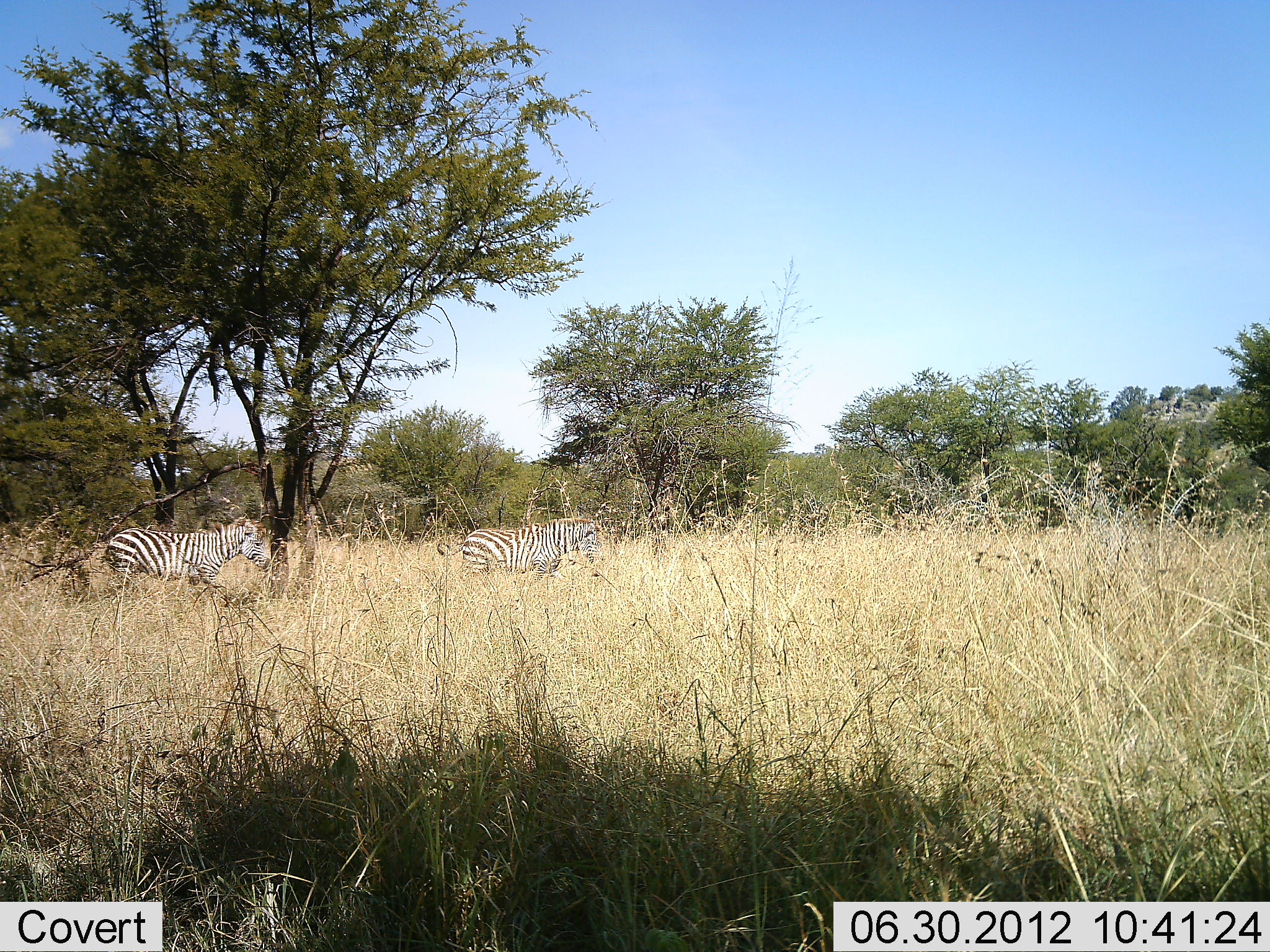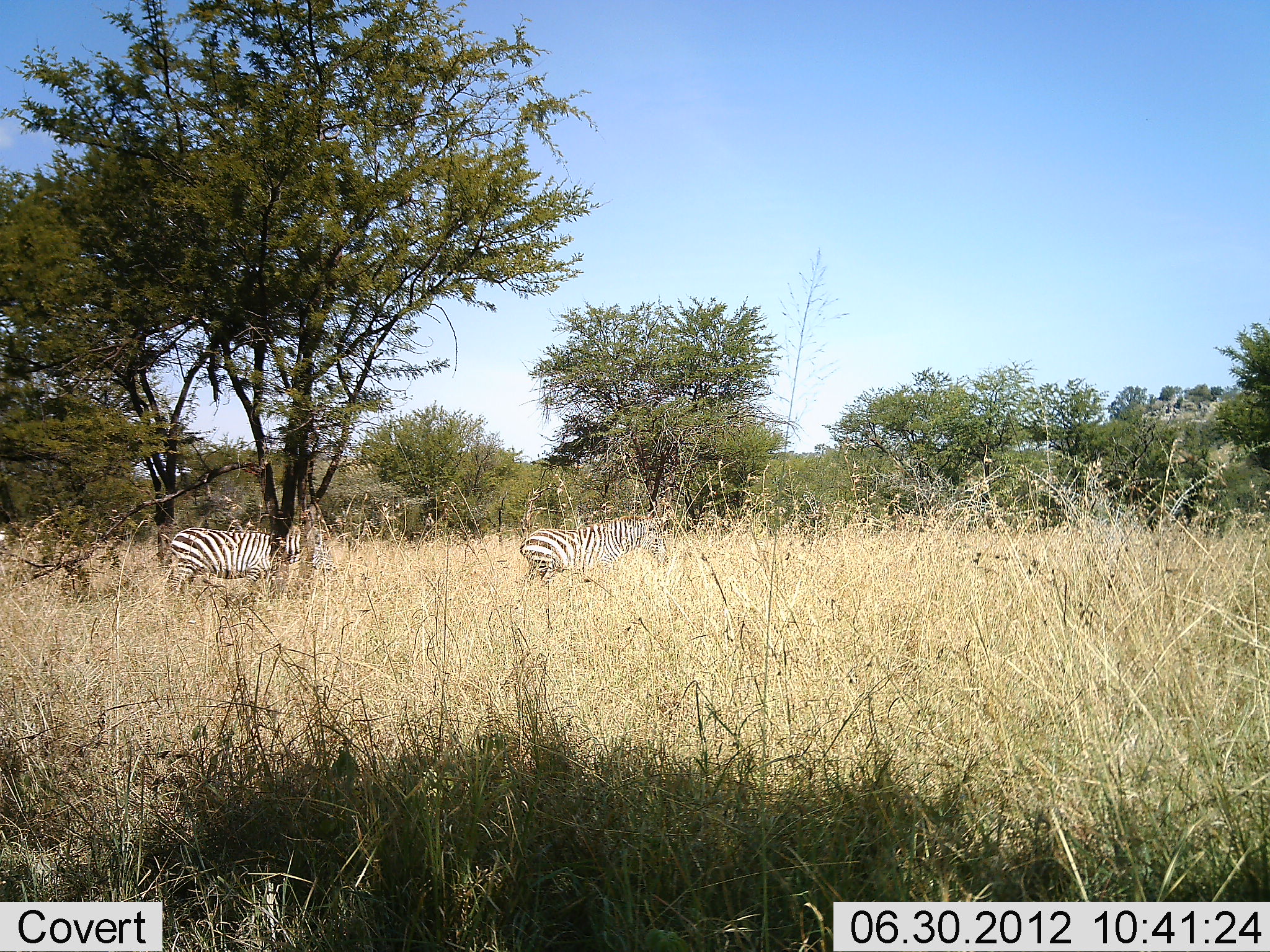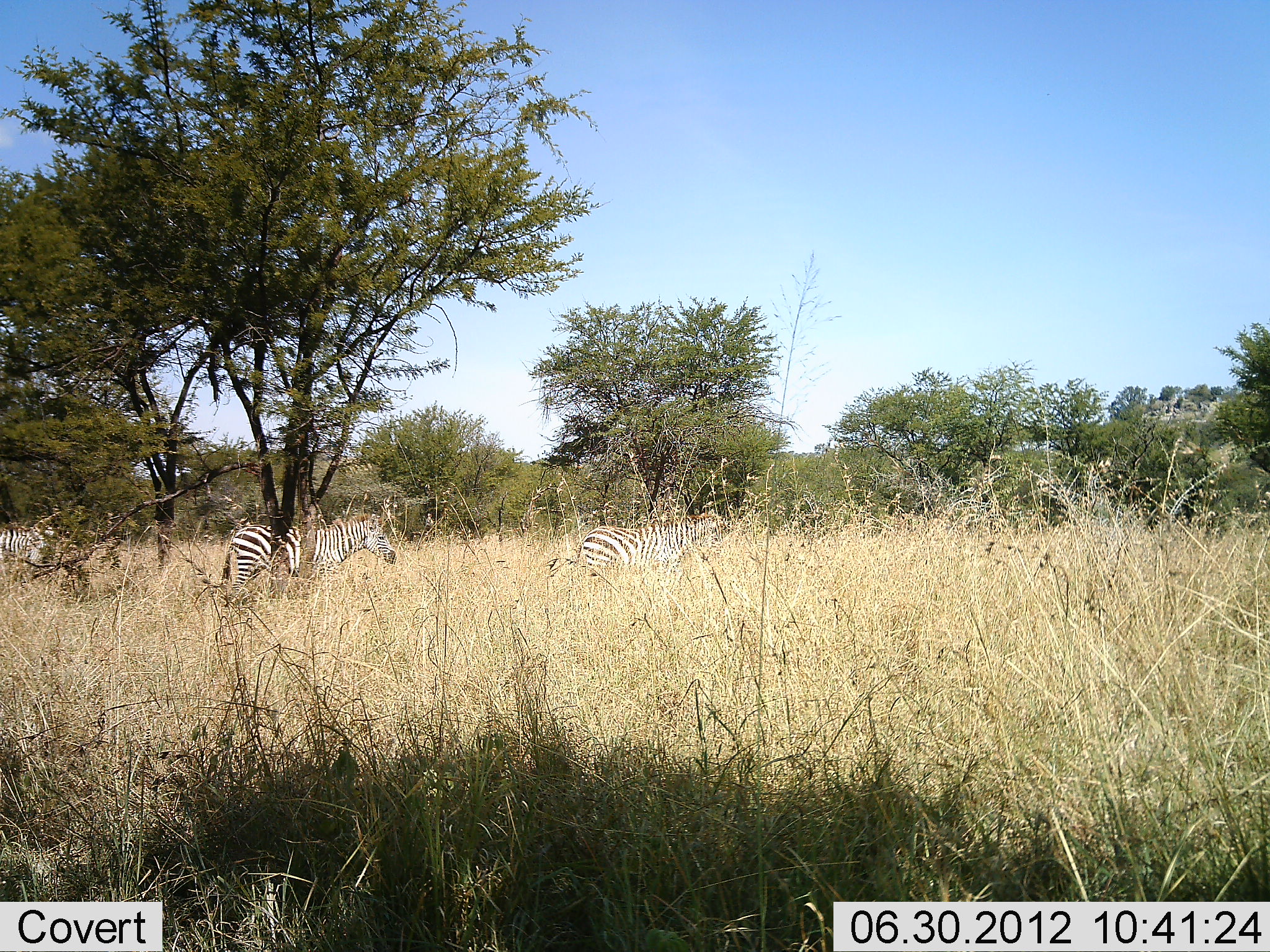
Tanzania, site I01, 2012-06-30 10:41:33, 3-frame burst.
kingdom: Animalia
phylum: Chordata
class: Mammalia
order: Perissodactyla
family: Equidae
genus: Equus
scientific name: Equus quagga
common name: plains zebra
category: zebra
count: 3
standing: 0%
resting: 0%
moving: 100%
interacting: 0%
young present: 0%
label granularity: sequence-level